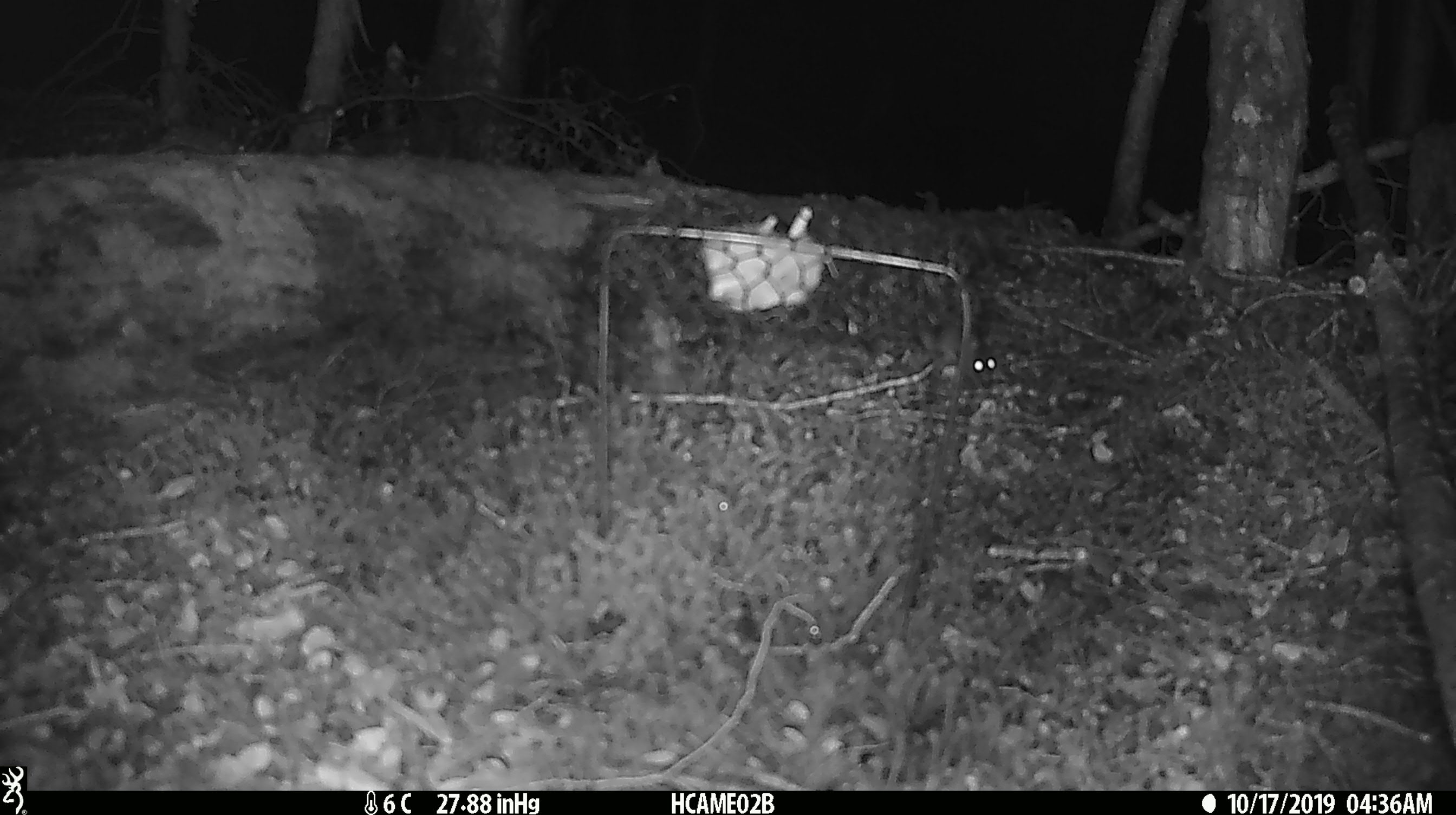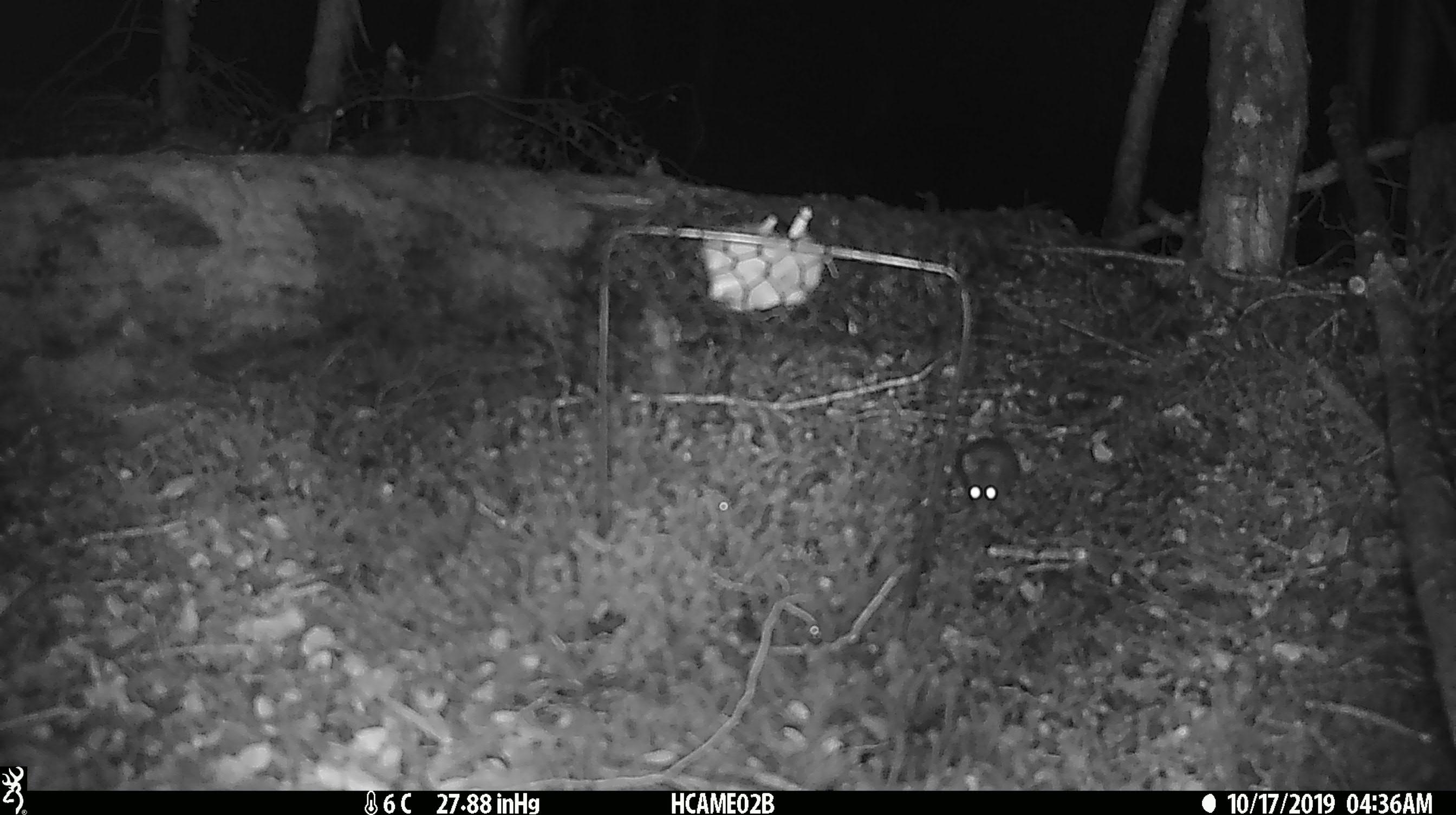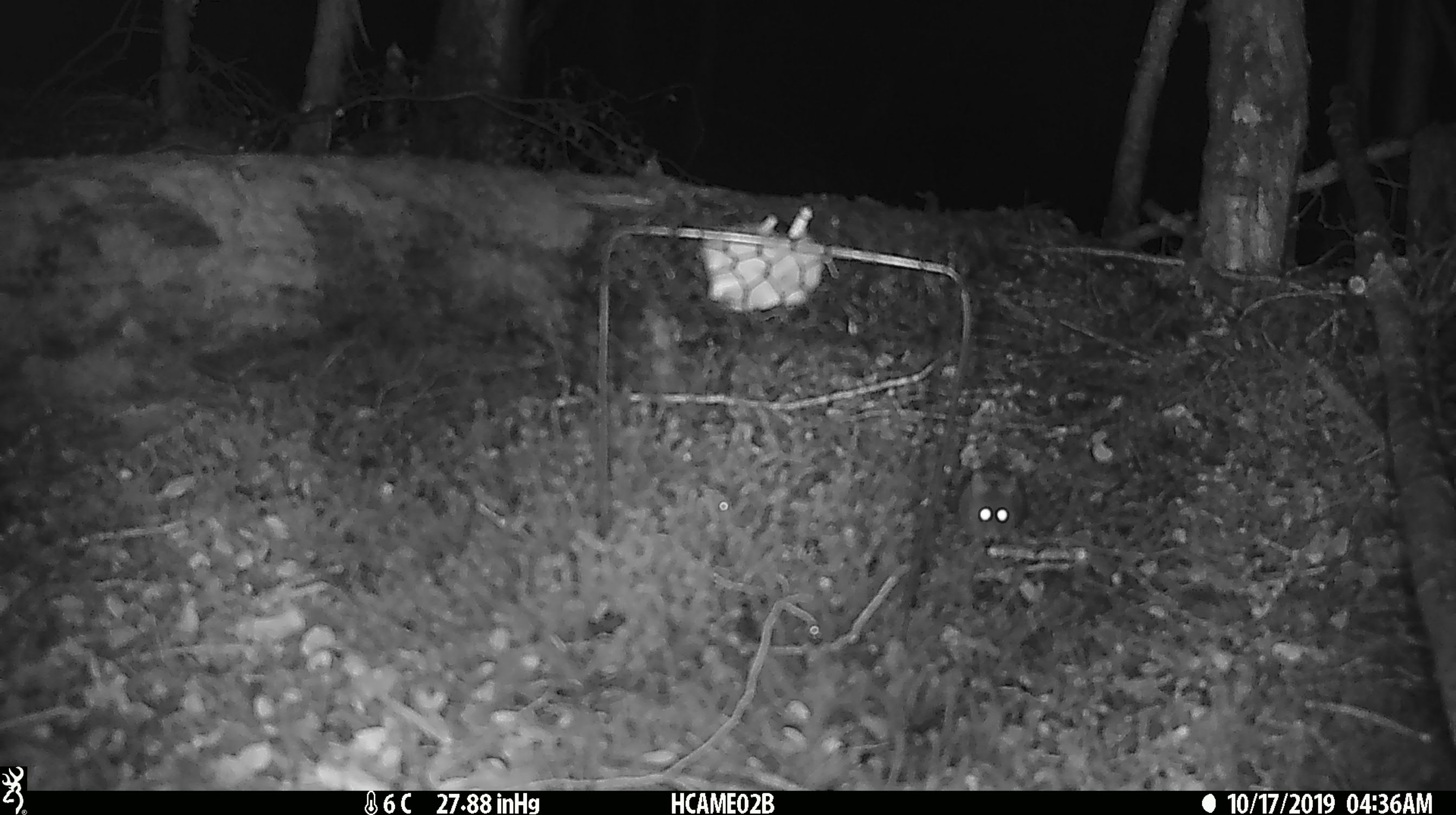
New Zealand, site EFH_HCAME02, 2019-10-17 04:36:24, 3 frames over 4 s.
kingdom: Animalia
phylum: Chordata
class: Mammalia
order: Rodentia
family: Muridae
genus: Mus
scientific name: Mus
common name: mouse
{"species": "mouse (Mus)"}